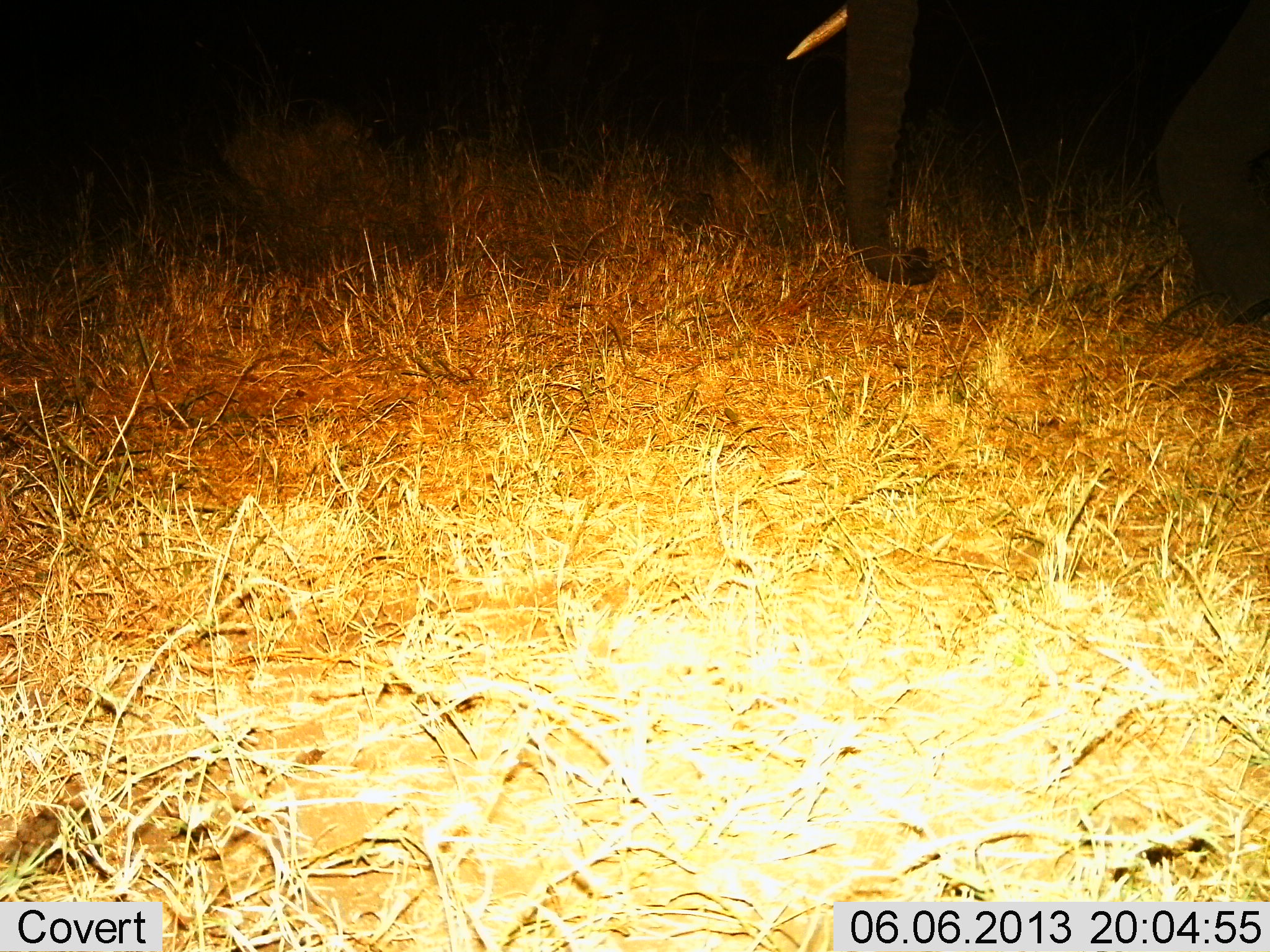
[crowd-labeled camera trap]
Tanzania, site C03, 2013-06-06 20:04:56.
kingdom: Animalia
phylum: Chordata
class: Mammalia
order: Proboscidea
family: Elephantidae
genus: Loxodonta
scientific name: Loxodonta africana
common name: african bush elephant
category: elephant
Elephant (african bush elephant) (Loxodonta africana), count 1. Behavior (volunteer vote fractions): standing 65%, resting 0%, moving 35%, interacting 0%. Young present (vote fraction): 0%. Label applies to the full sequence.